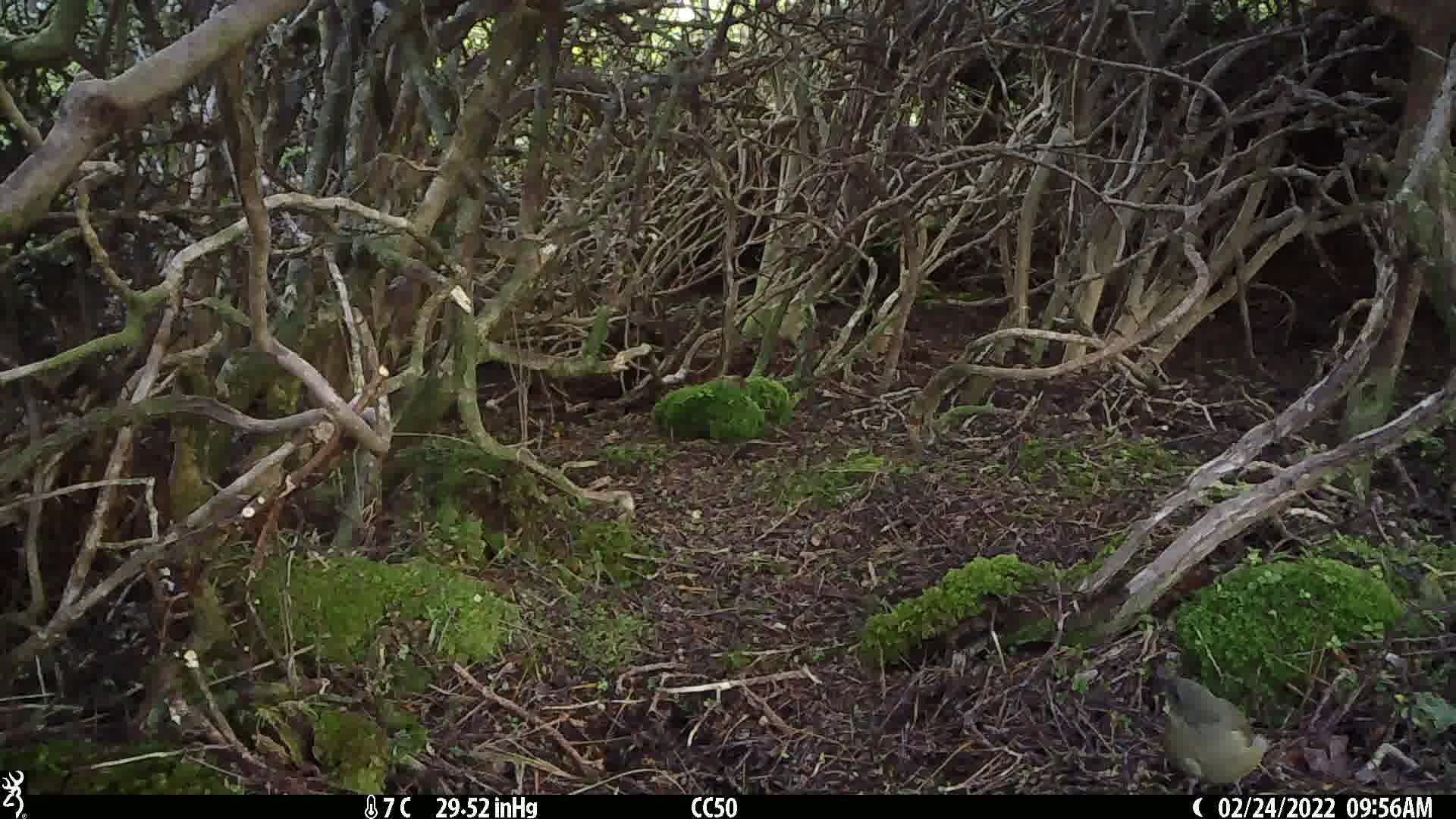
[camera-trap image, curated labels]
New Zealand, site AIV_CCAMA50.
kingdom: Animalia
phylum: Chordata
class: Aves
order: Passeriformes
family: Meliphagidae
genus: Anthornis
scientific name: Anthornis melanura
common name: new zealand bellbird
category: bellbird